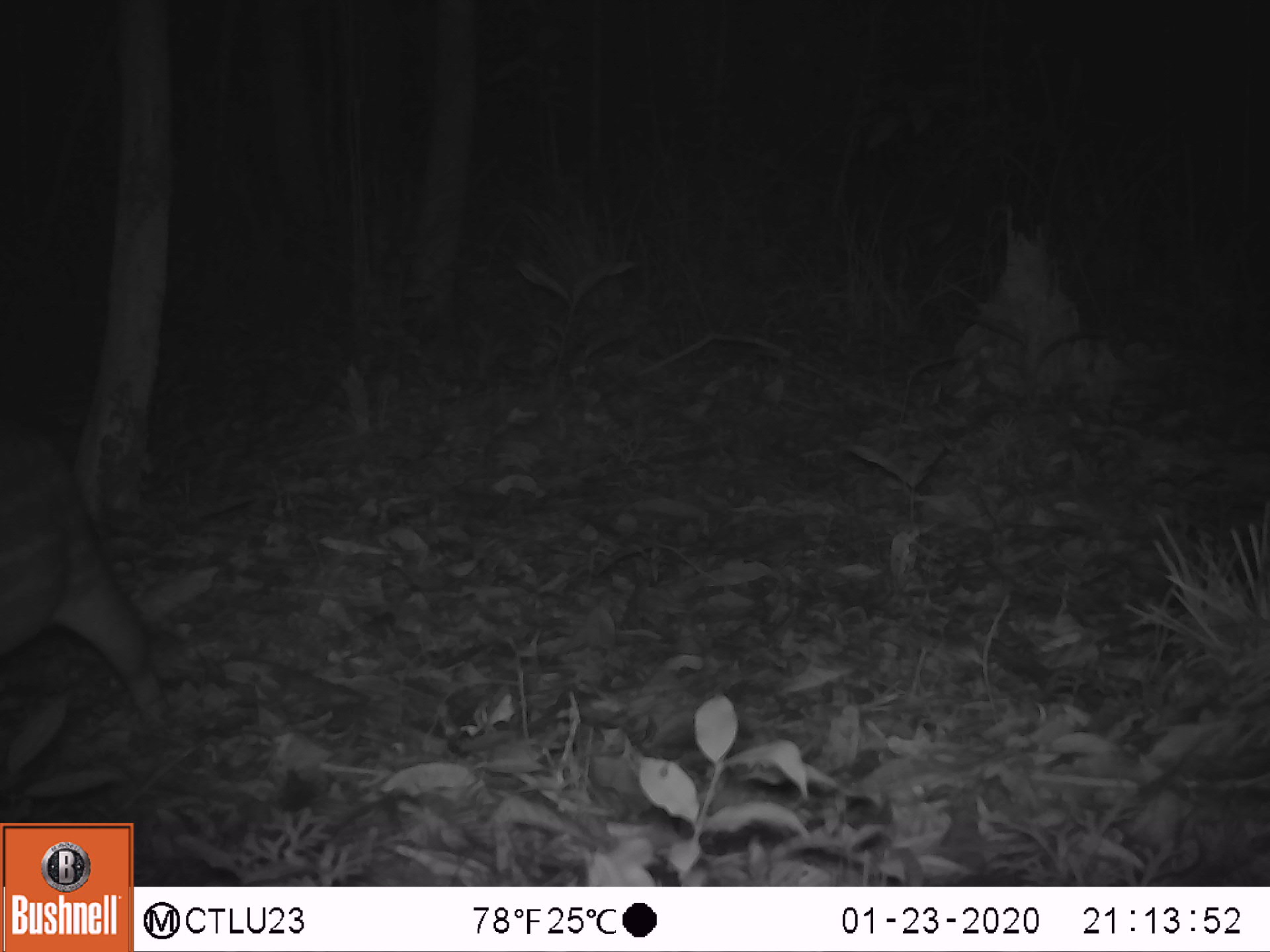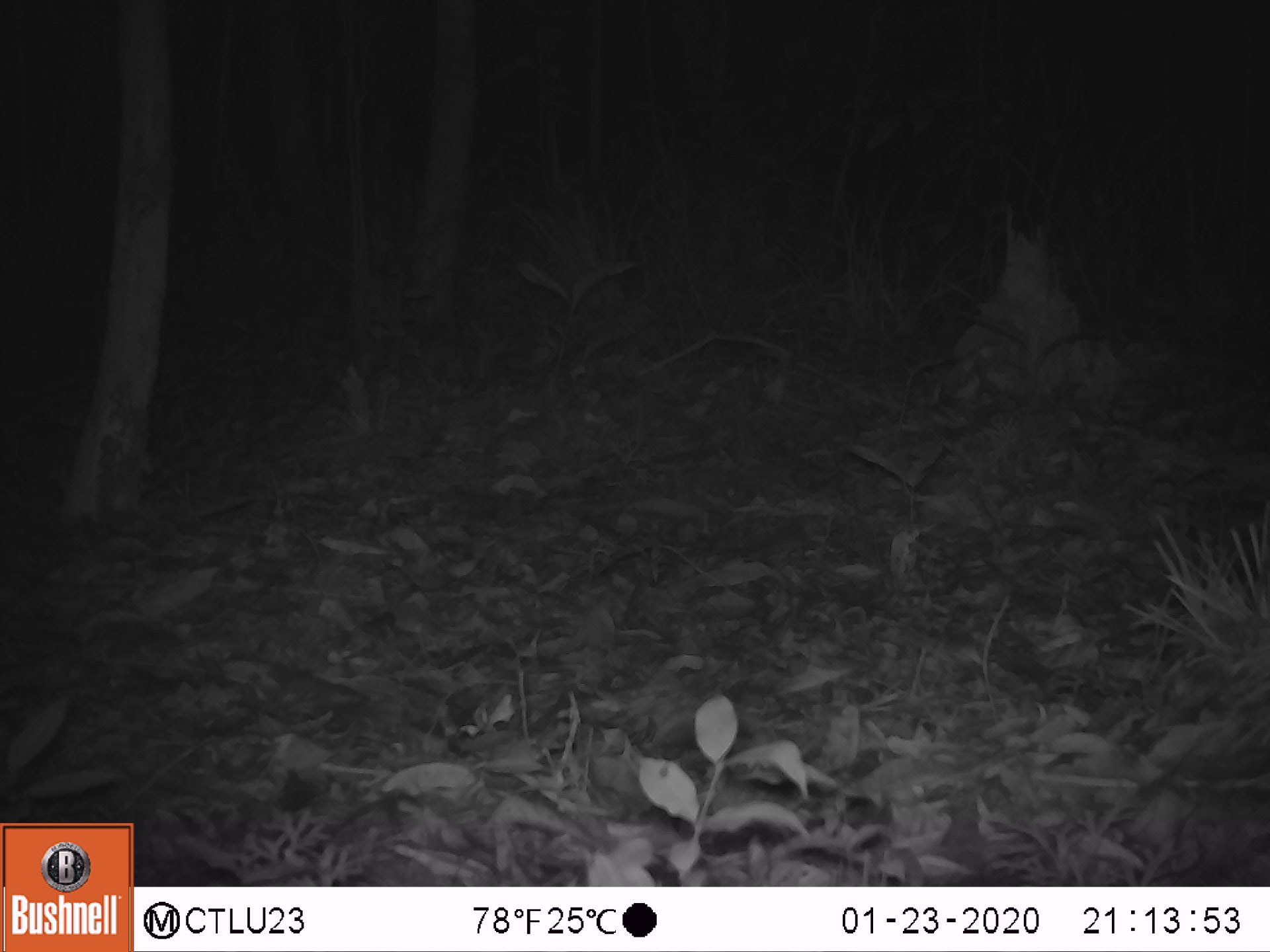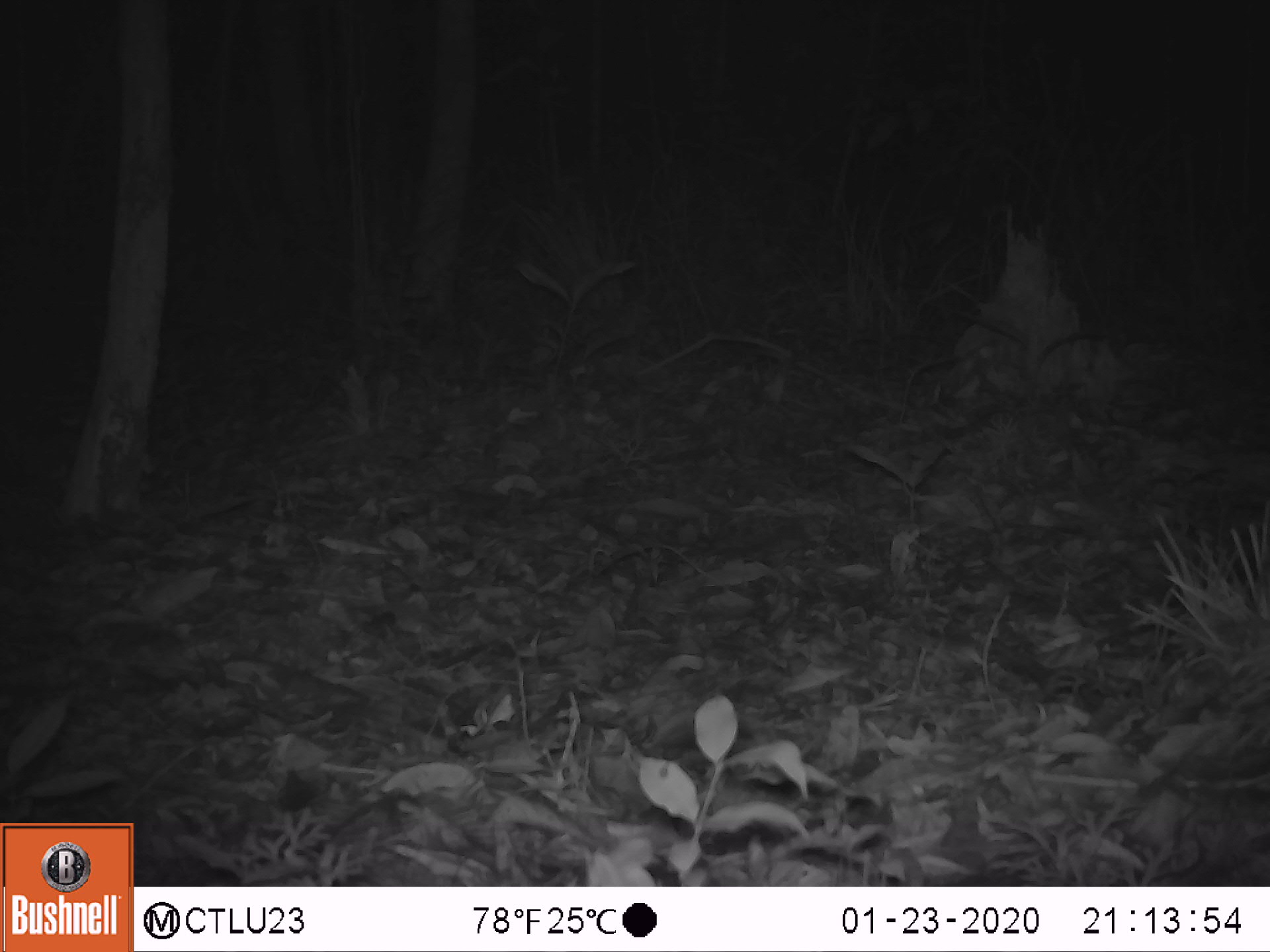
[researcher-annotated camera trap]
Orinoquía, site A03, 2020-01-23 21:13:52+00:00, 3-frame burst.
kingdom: Animalia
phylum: Chordata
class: Mammalia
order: Rodentia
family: Cuniculidae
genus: Cuniculus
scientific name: Cuniculus paca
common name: spotted paca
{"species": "spotted paca (Cuniculus paca)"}